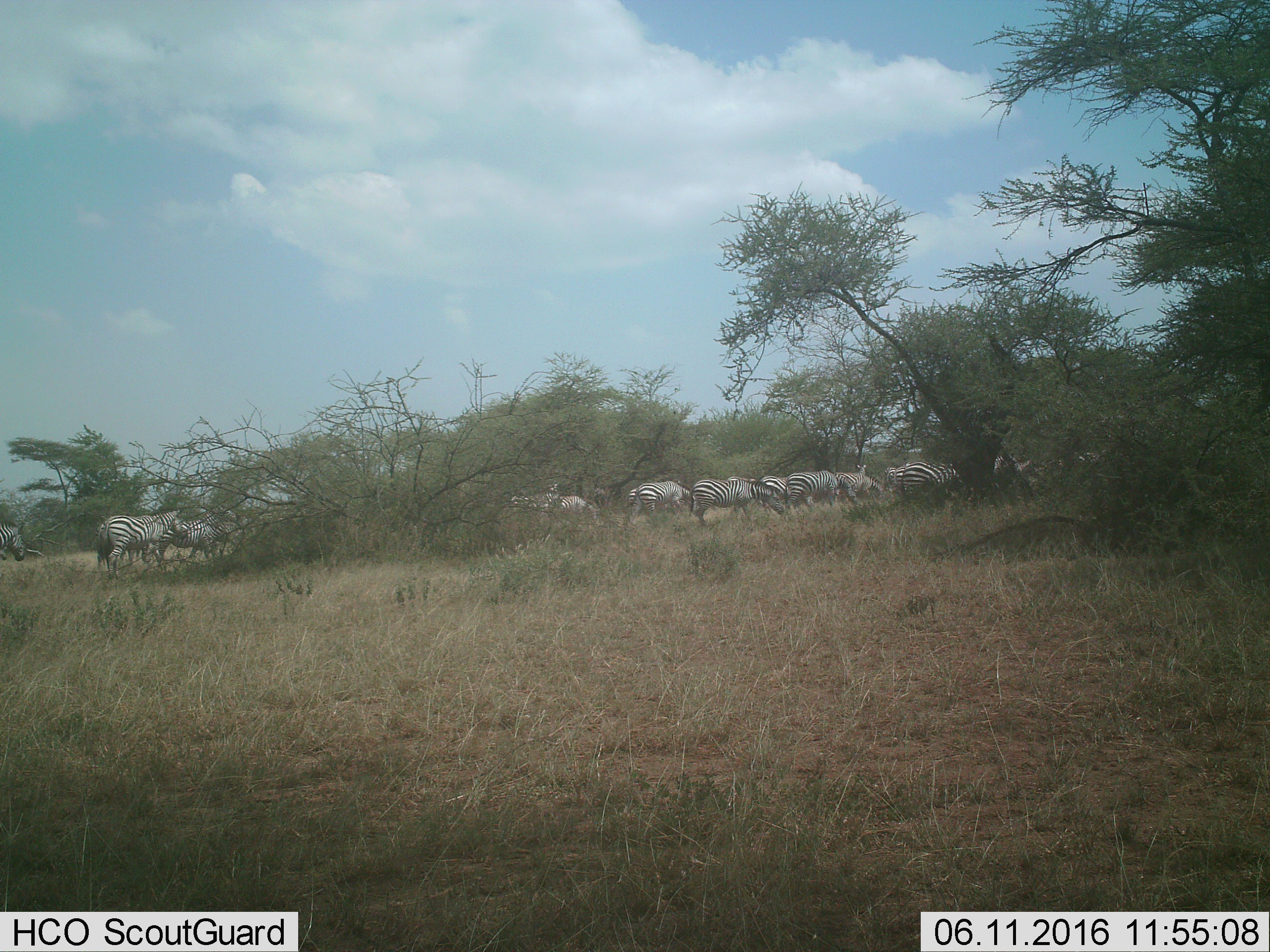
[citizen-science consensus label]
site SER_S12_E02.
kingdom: Animalia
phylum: Chordata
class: Mammalia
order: Perissodactyla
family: Equidae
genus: Equus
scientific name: Equus quagga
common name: plains zebra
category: zebraplains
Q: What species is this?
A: Zebraplains (plains zebra) (Equus quagga).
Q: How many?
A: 11-50.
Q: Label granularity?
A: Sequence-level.